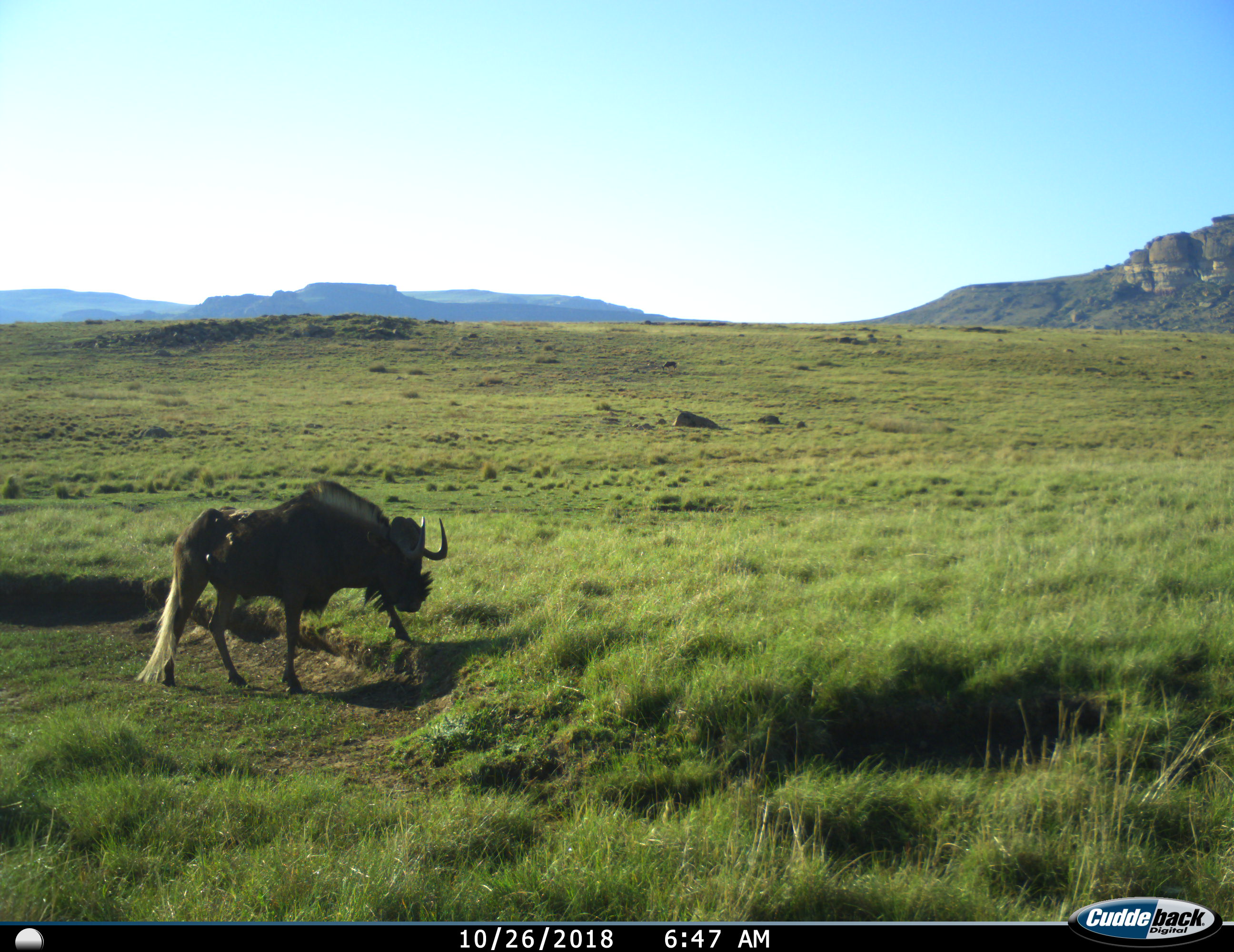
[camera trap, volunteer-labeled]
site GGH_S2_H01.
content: unidentified animal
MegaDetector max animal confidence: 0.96